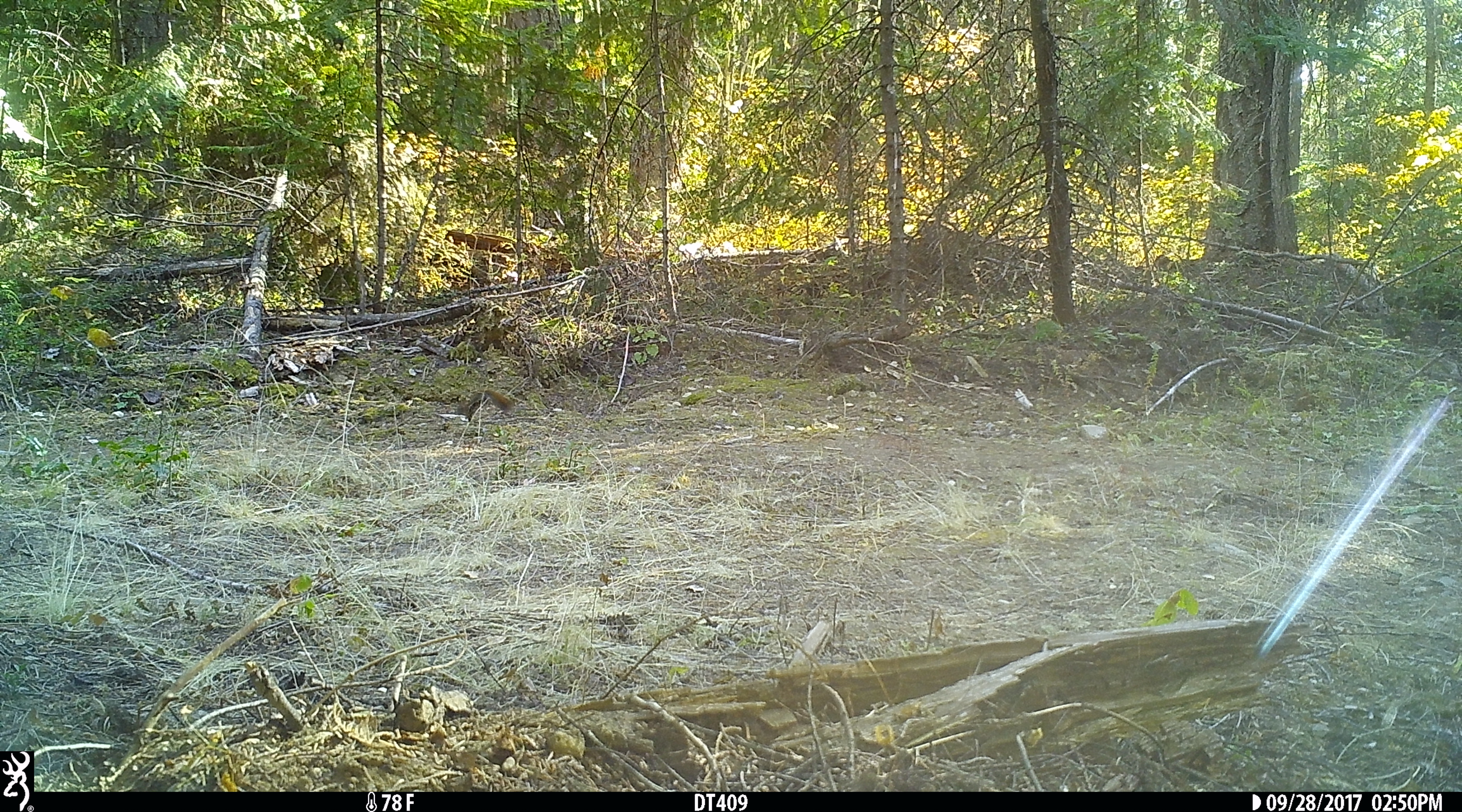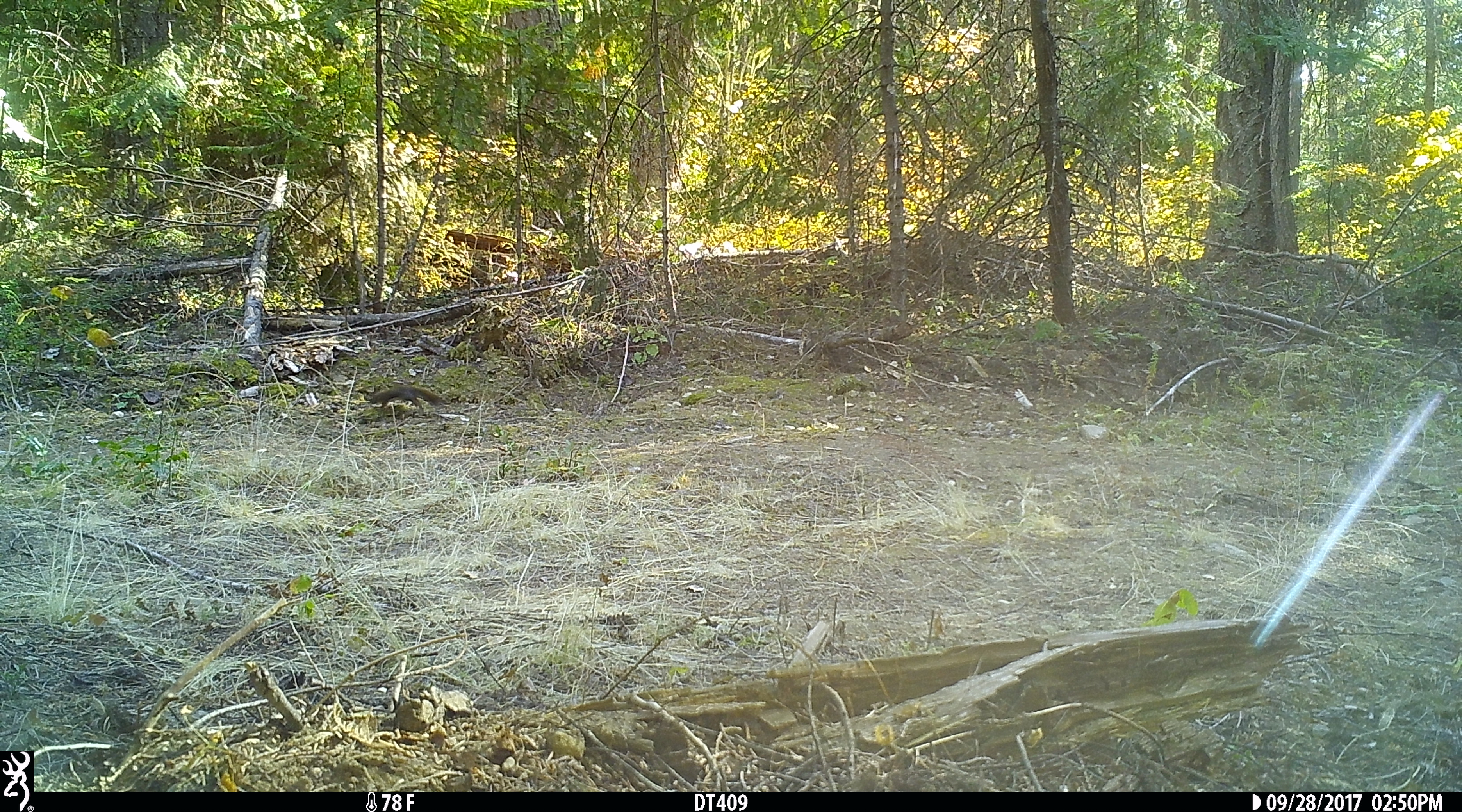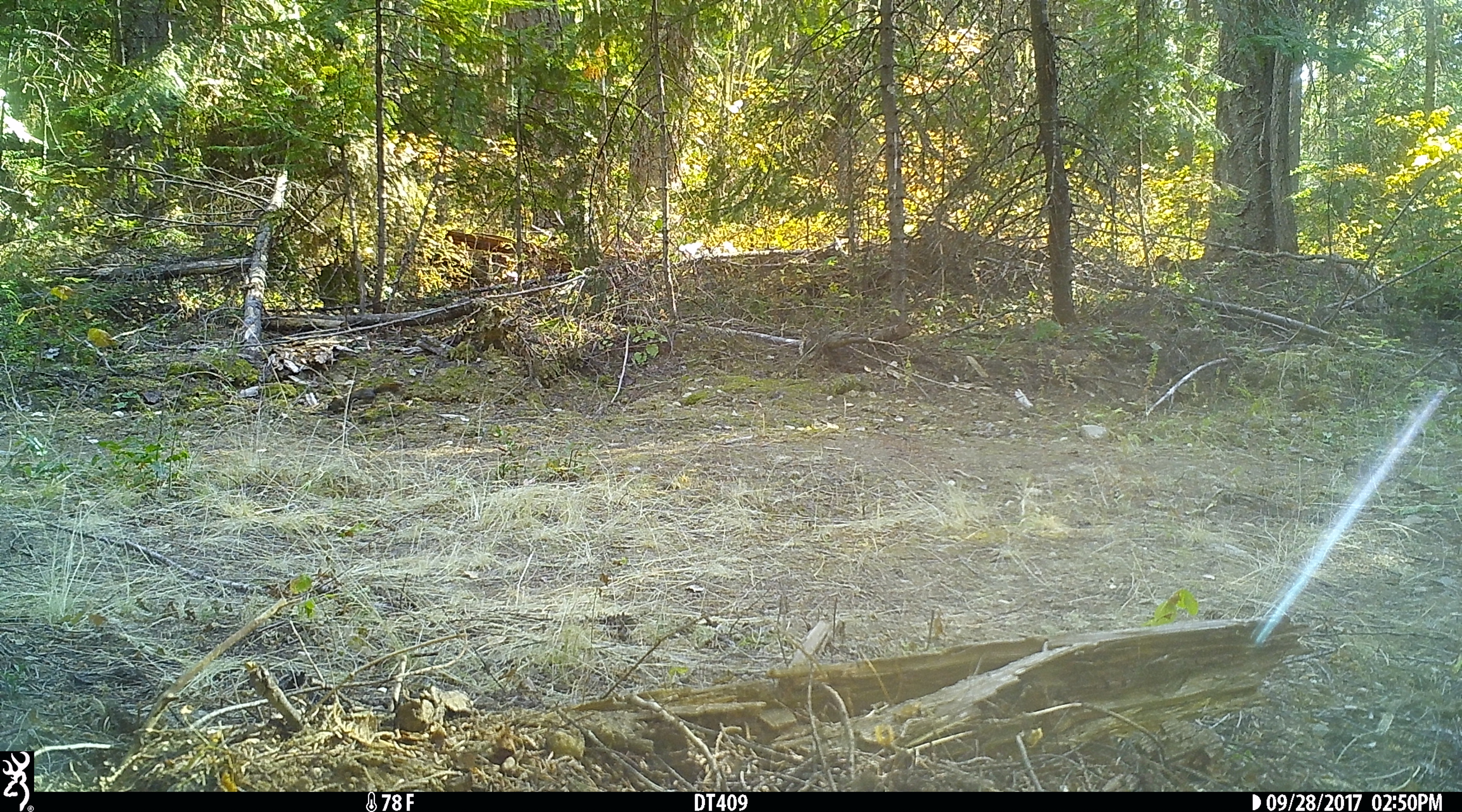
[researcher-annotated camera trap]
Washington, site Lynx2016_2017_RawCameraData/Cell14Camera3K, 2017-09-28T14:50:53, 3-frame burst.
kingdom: Animalia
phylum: Chordata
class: Mammalia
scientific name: Mammalia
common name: small mammal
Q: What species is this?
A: Small mammal (Mammalia).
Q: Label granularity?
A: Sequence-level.